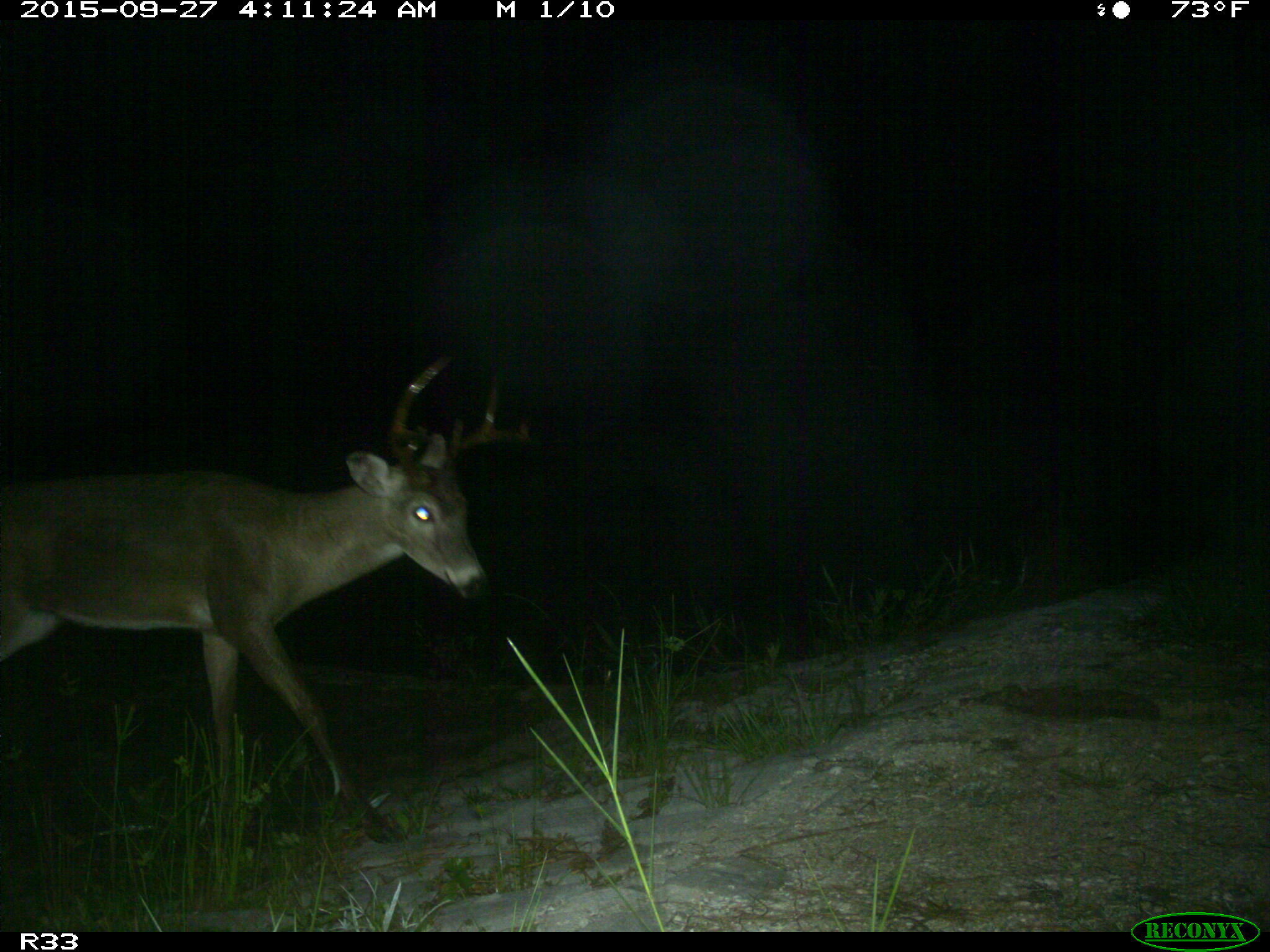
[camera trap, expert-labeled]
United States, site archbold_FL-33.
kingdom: Animalia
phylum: Chordata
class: Mammalia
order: Artiodactyla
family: Cervidae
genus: Odocoileus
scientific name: Odocoileus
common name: deer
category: unidentified deer